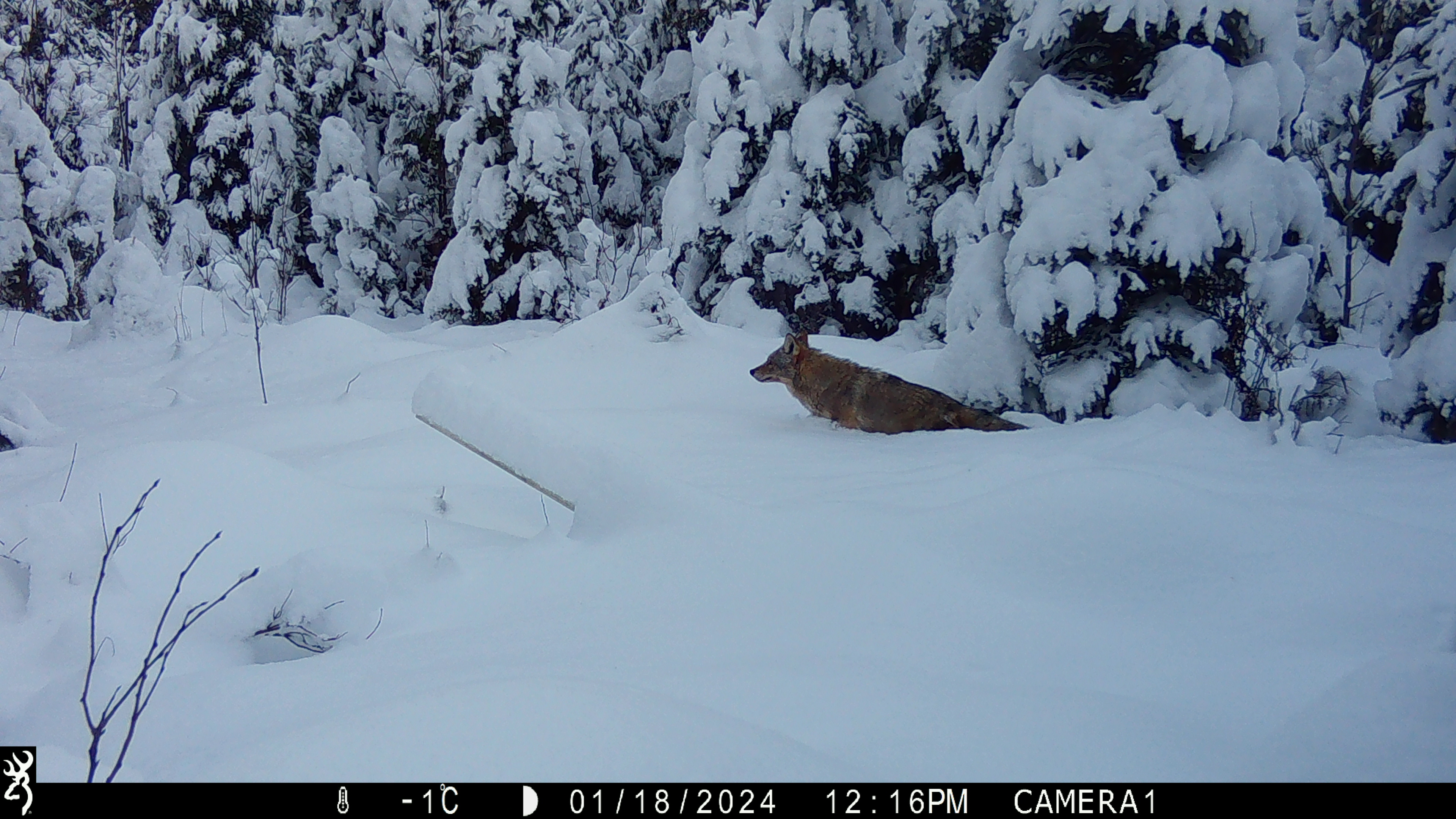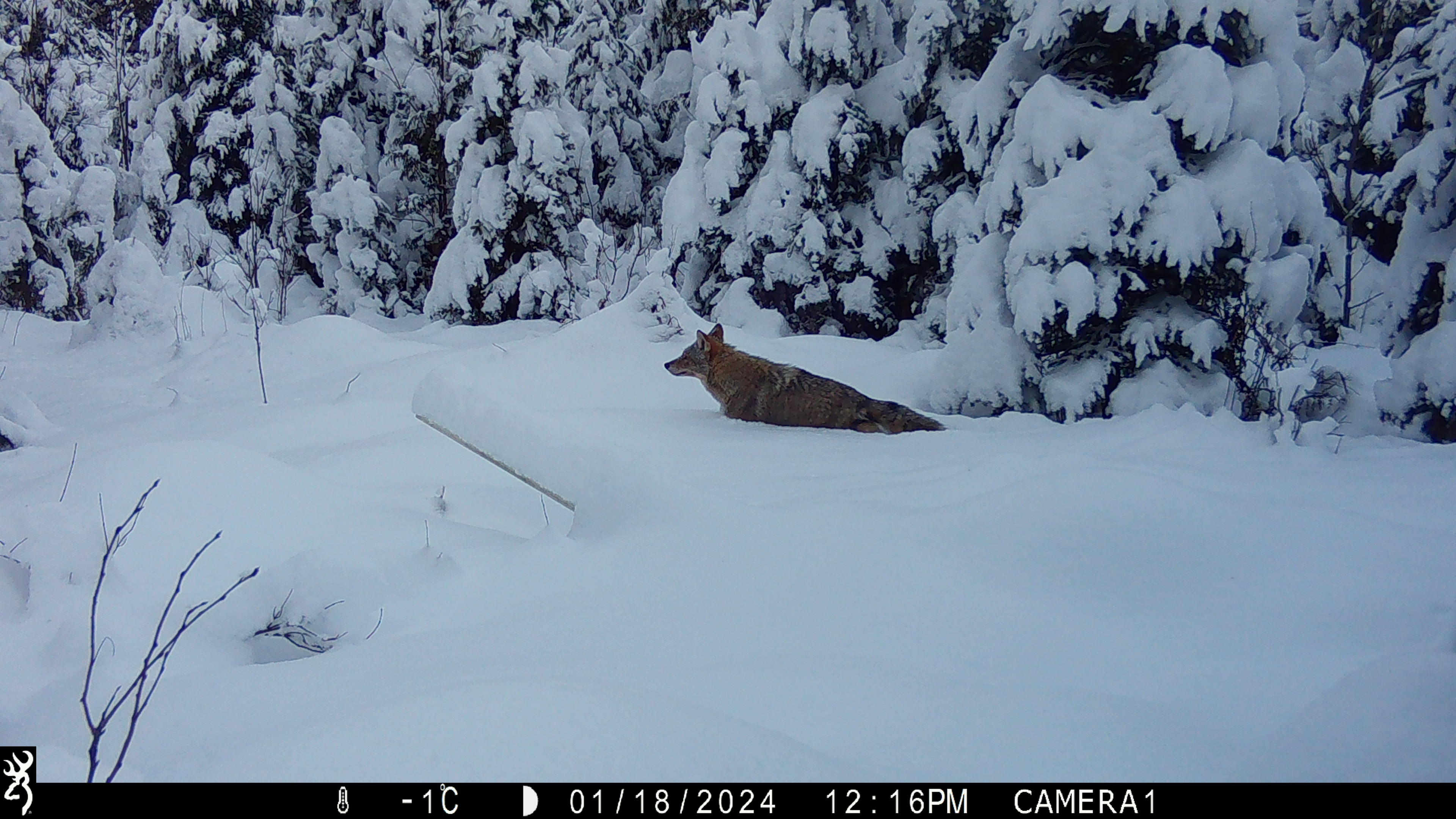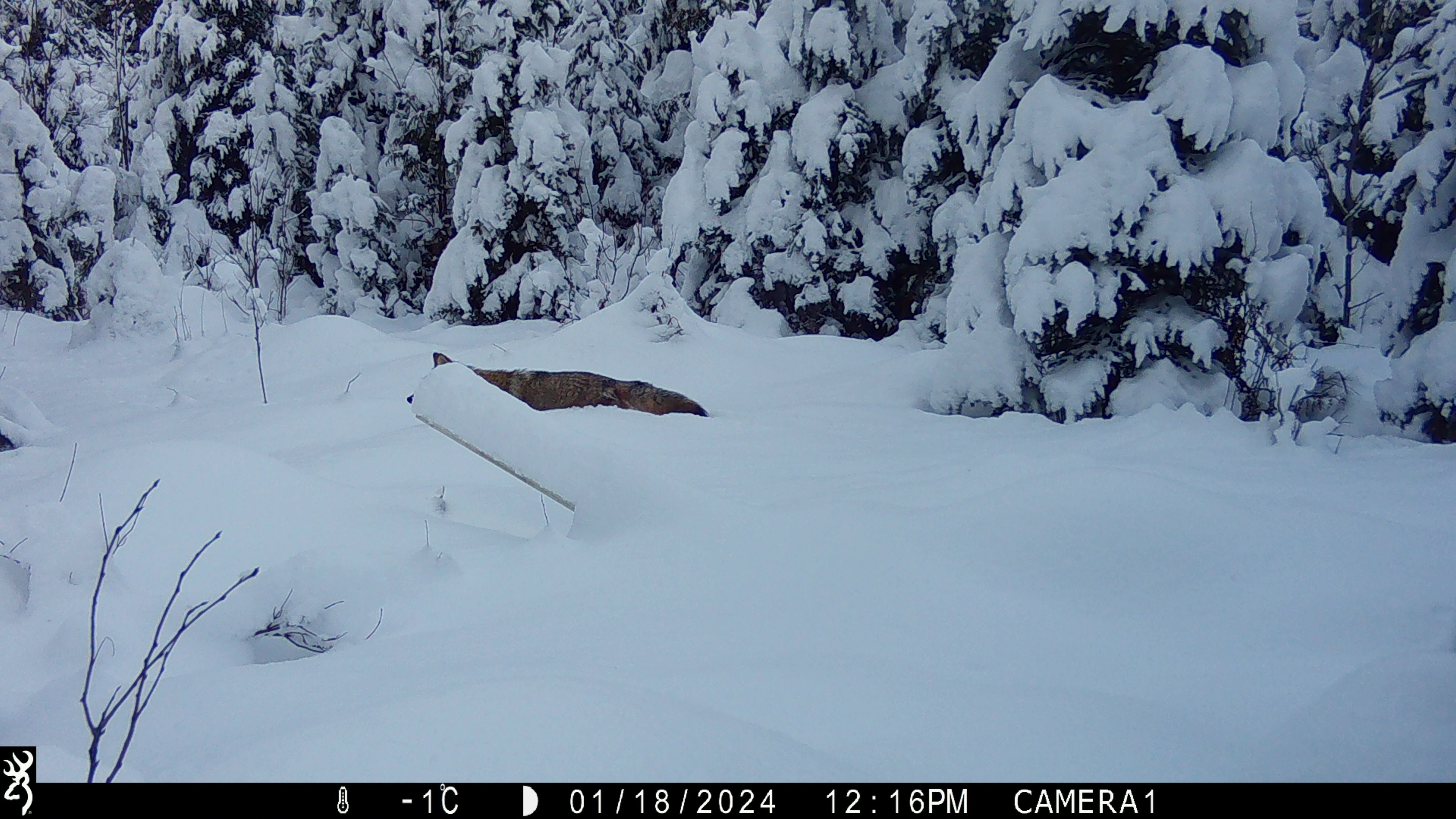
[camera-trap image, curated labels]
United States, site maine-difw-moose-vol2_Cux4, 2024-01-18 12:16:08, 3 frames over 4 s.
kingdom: Animalia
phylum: Chordata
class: Mammalia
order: Carnivora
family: Canidae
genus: Canis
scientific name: Canis latrans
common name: coyote